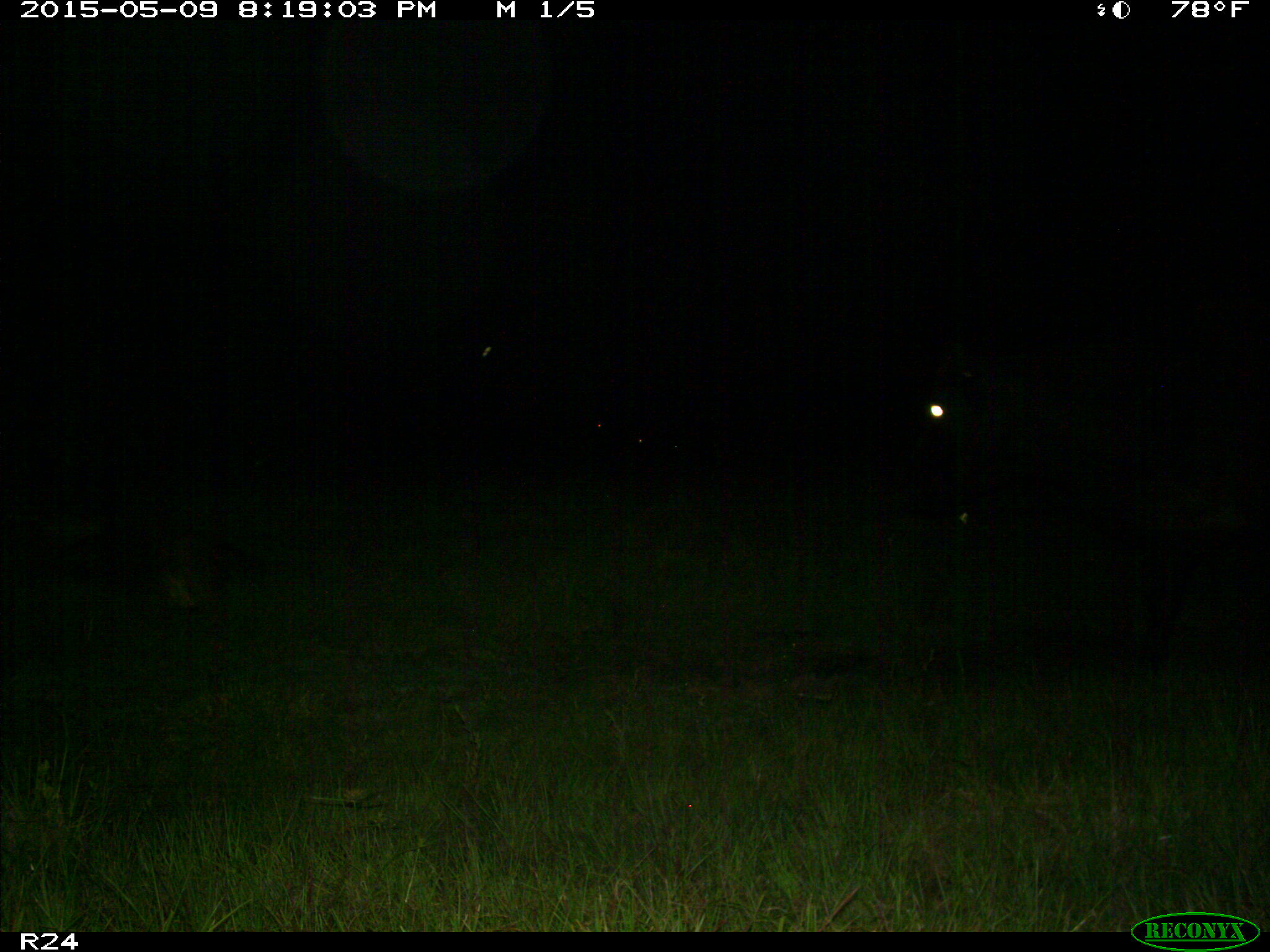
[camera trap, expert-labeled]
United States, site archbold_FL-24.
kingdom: Animalia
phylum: Chordata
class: Mammalia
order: Artiodactyla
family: Bovidae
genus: Bos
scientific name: Bos taurus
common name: domestic cow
Bos taurus (domestic cow).